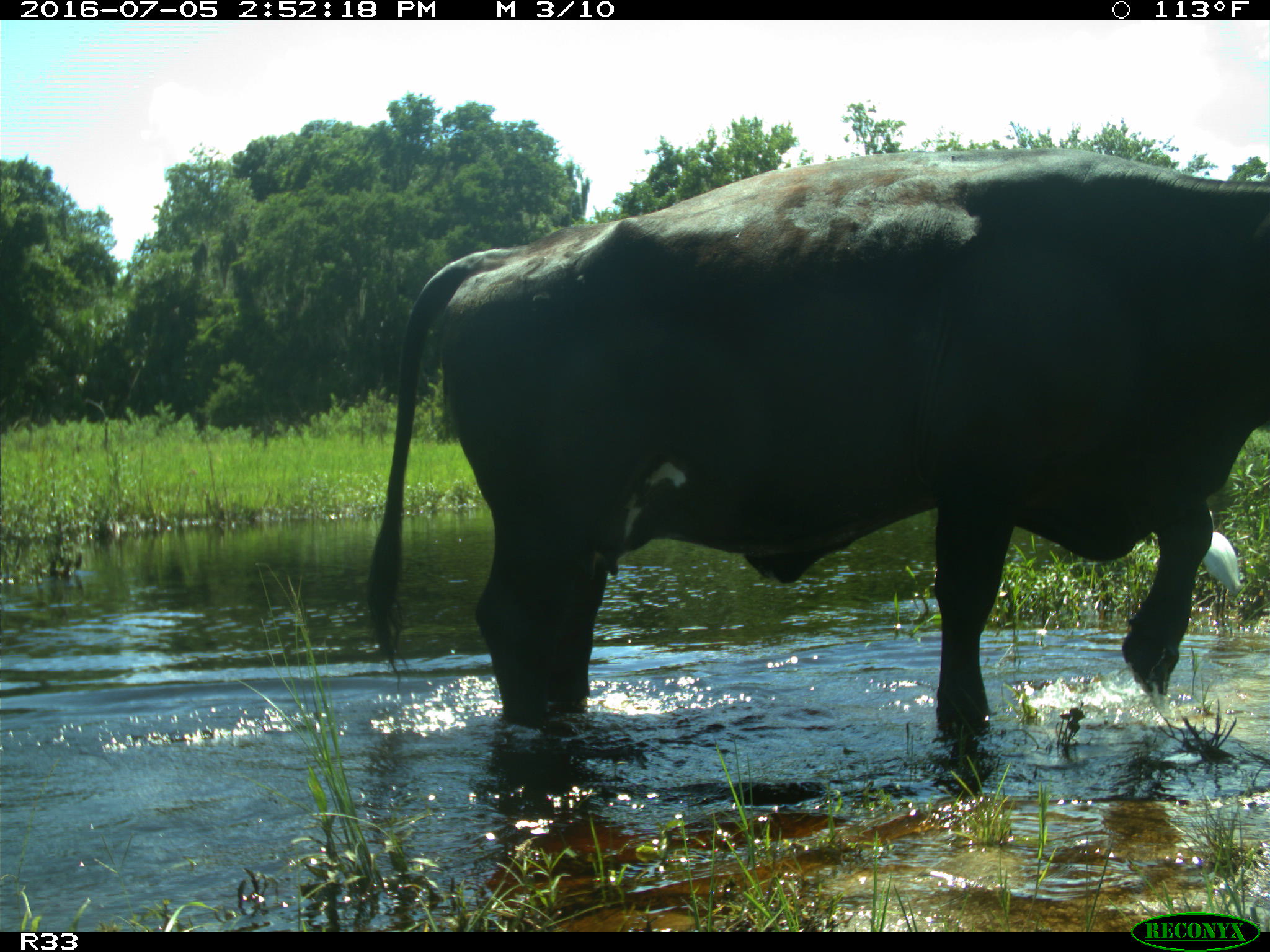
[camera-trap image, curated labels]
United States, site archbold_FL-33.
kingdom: Animalia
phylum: Chordata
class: Mammalia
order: Artiodactyla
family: Bovidae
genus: Bos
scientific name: Bos taurus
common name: domestic cow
Bos taurus (domestic cow).